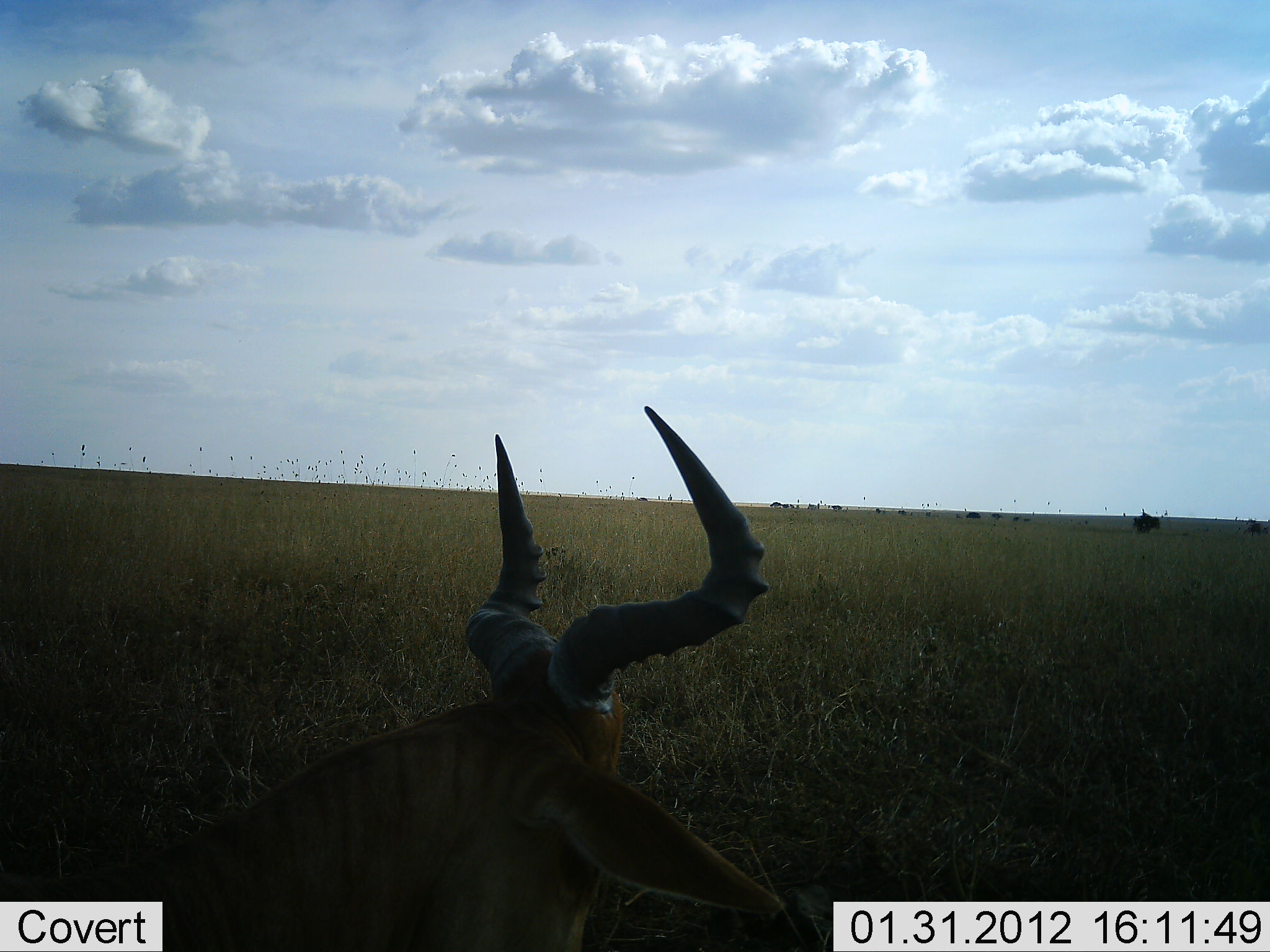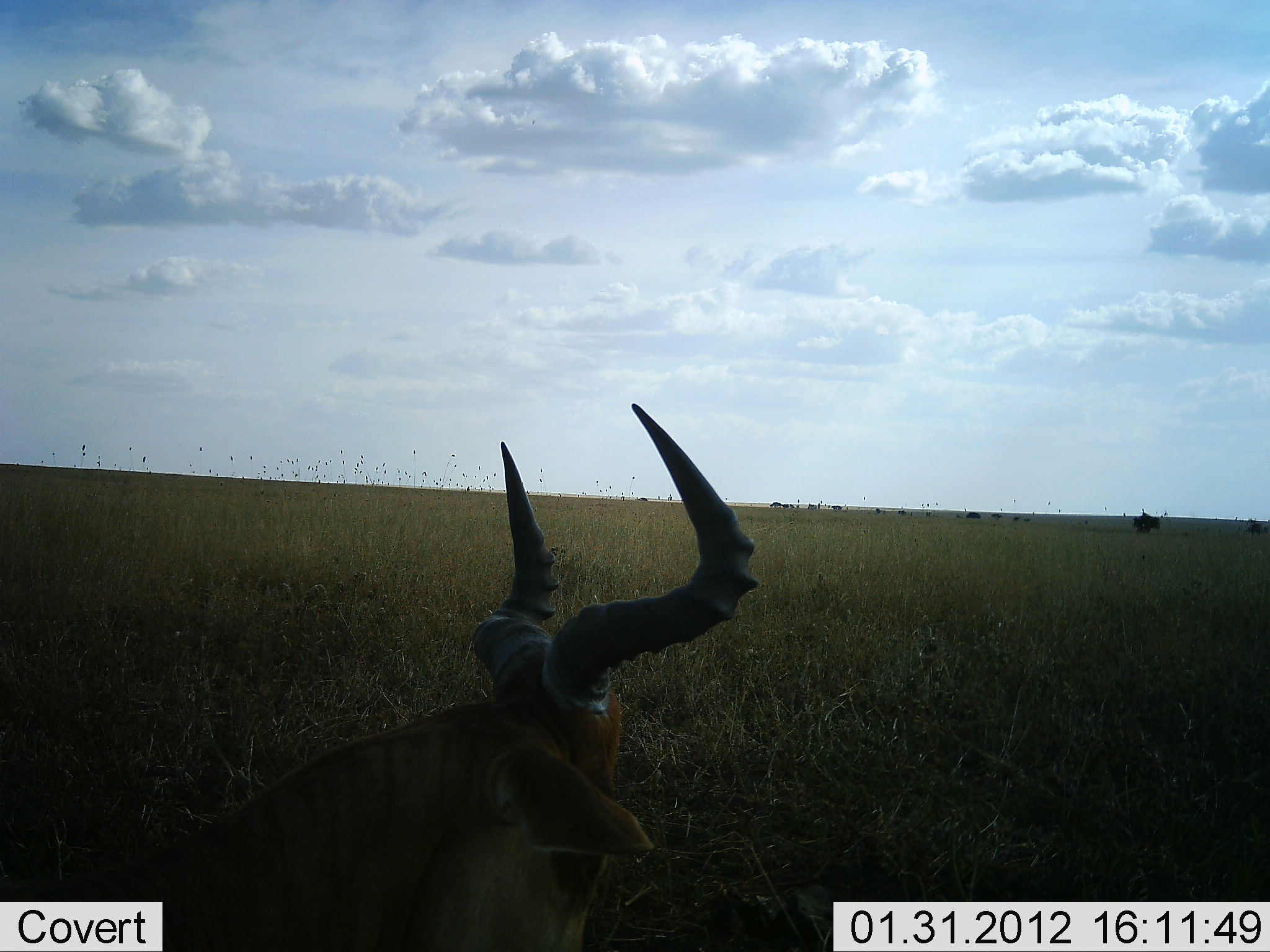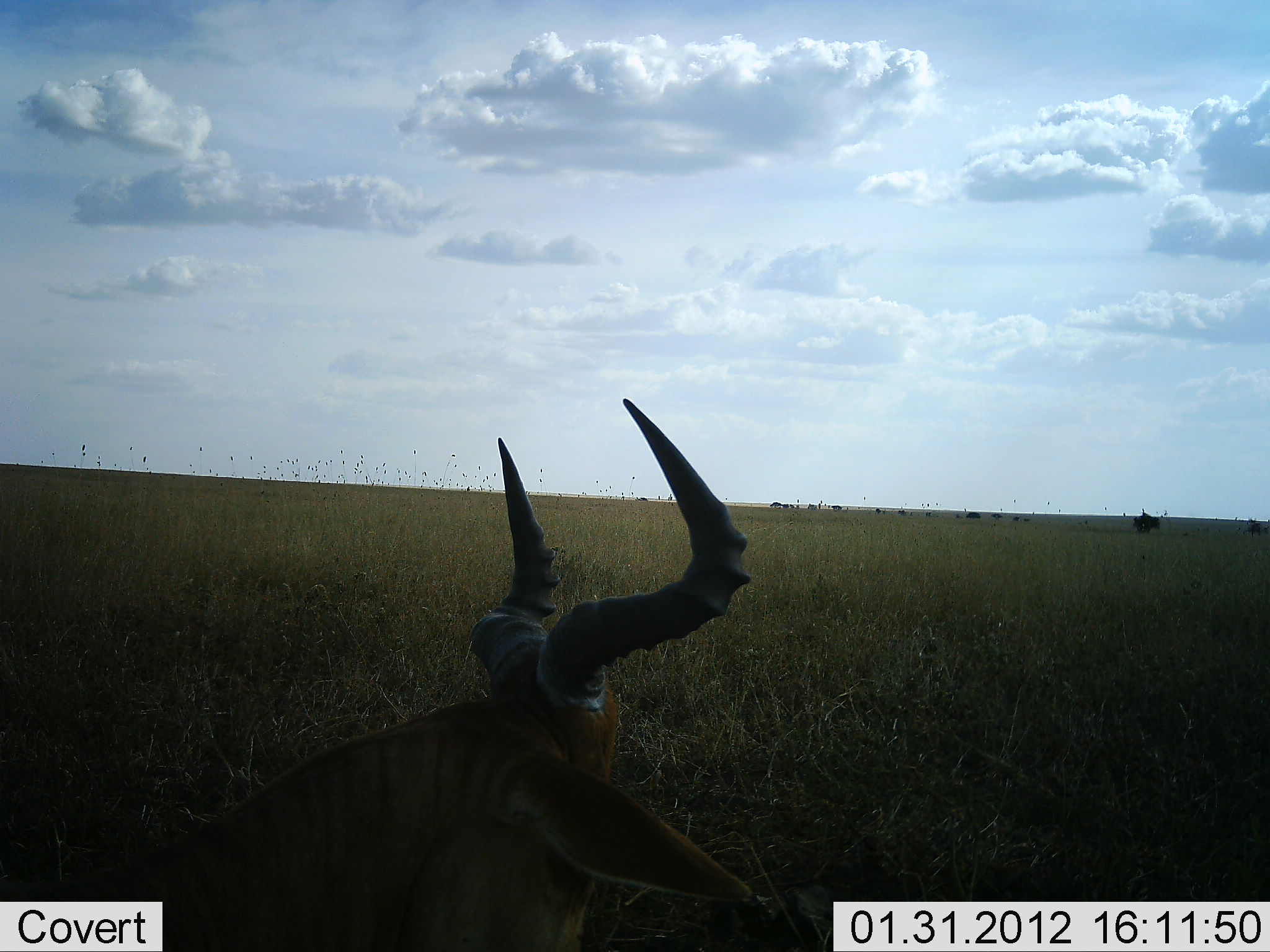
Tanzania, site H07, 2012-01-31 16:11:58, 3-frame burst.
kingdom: Animalia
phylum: Chordata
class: Mammalia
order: Artiodactyla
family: Bovidae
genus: Alcelaphus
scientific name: Alcelaphus buselaphus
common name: hartebeest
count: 1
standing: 21%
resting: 79%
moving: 0%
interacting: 0%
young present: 0%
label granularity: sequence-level